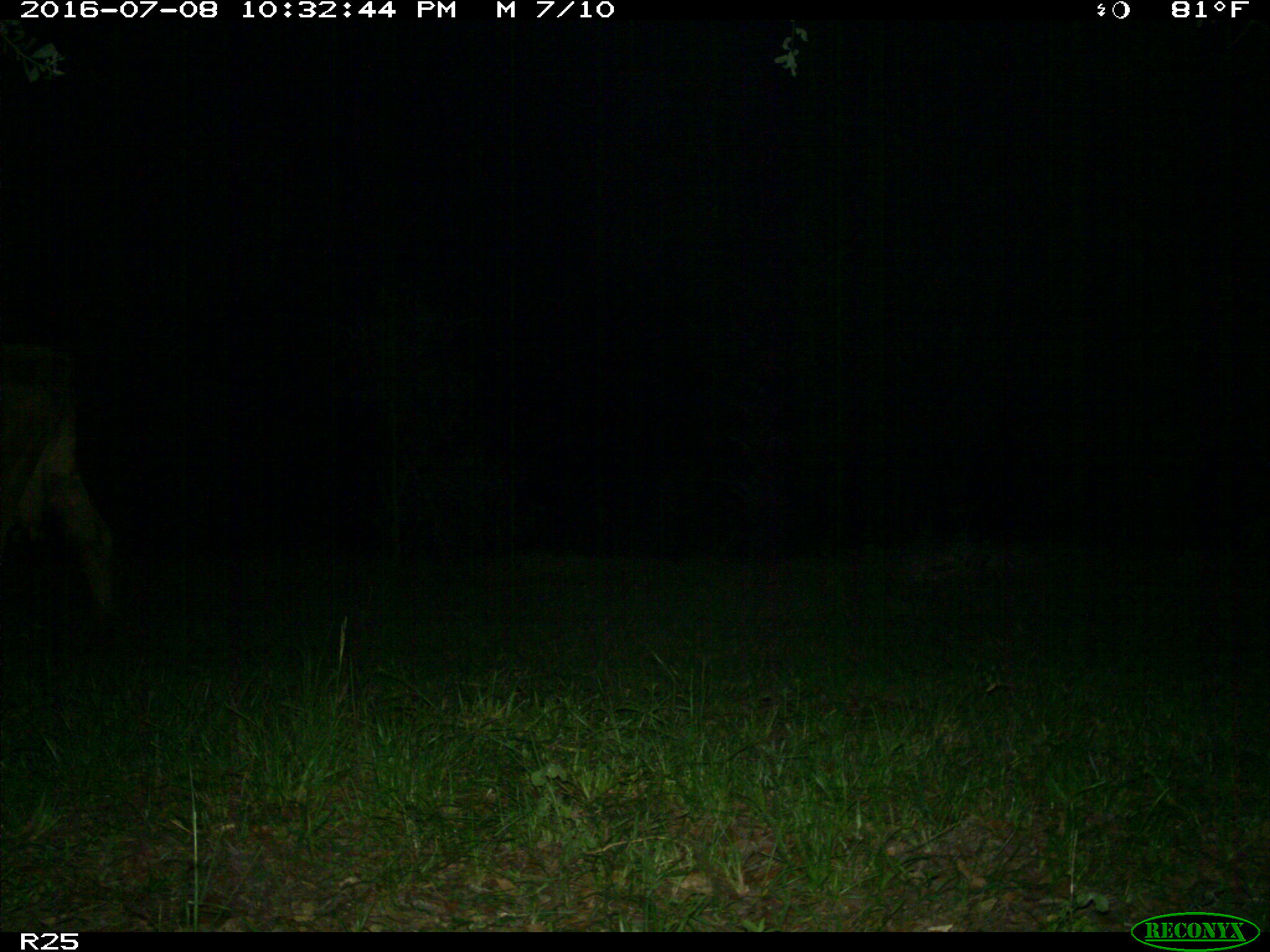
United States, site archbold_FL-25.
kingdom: Animalia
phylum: Chordata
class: Mammalia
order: Artiodactyla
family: Bovidae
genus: Bos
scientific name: Bos taurus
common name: domestic cow